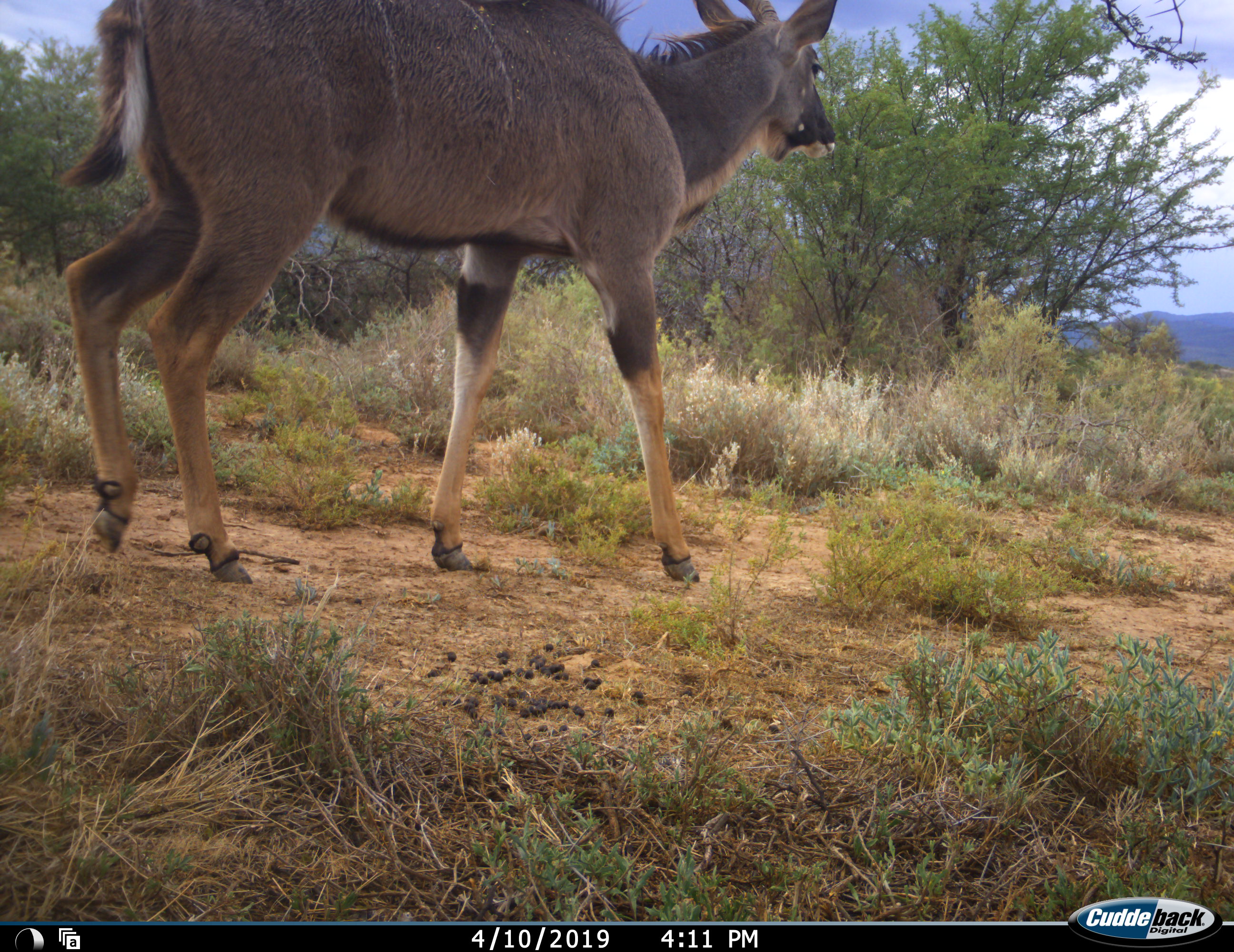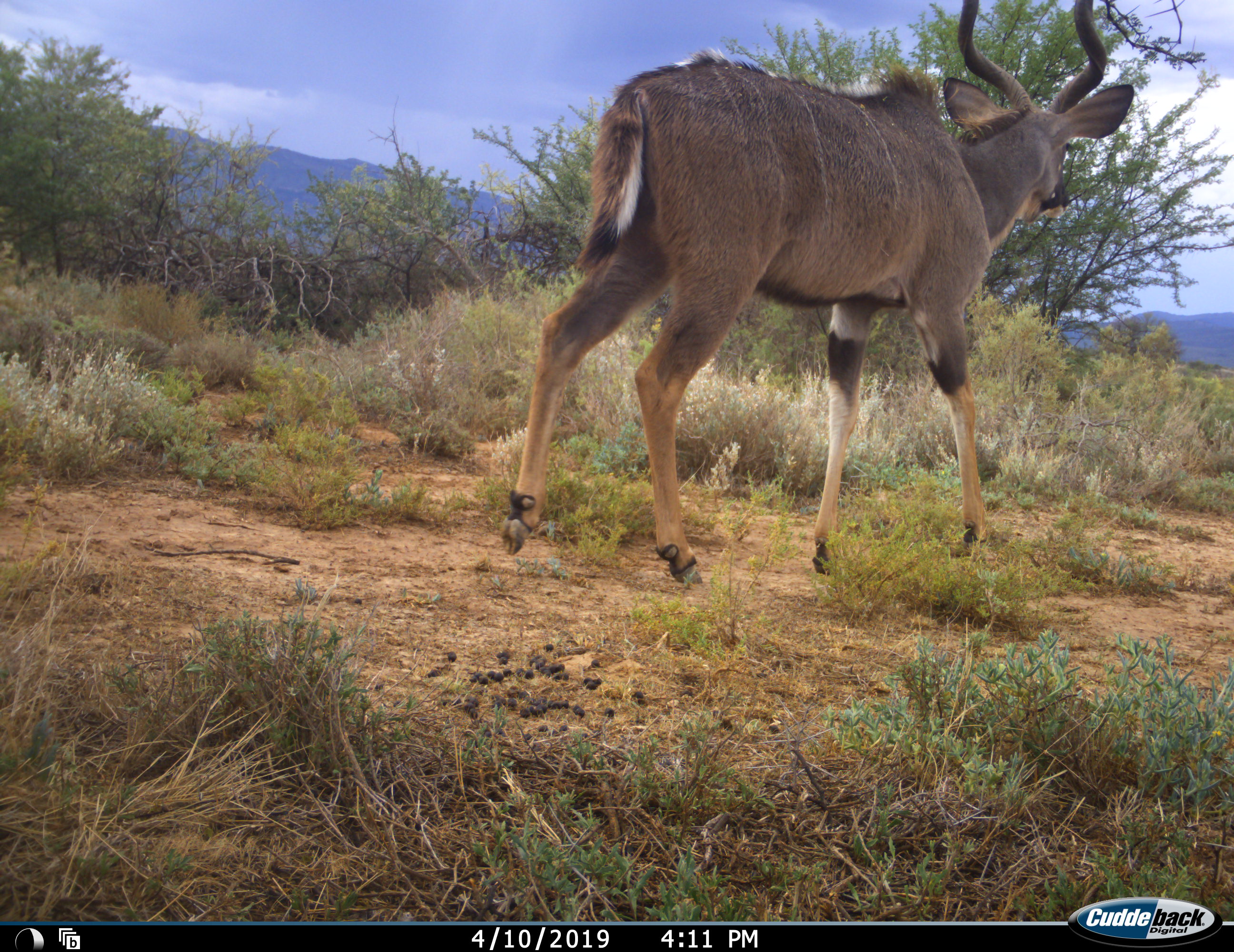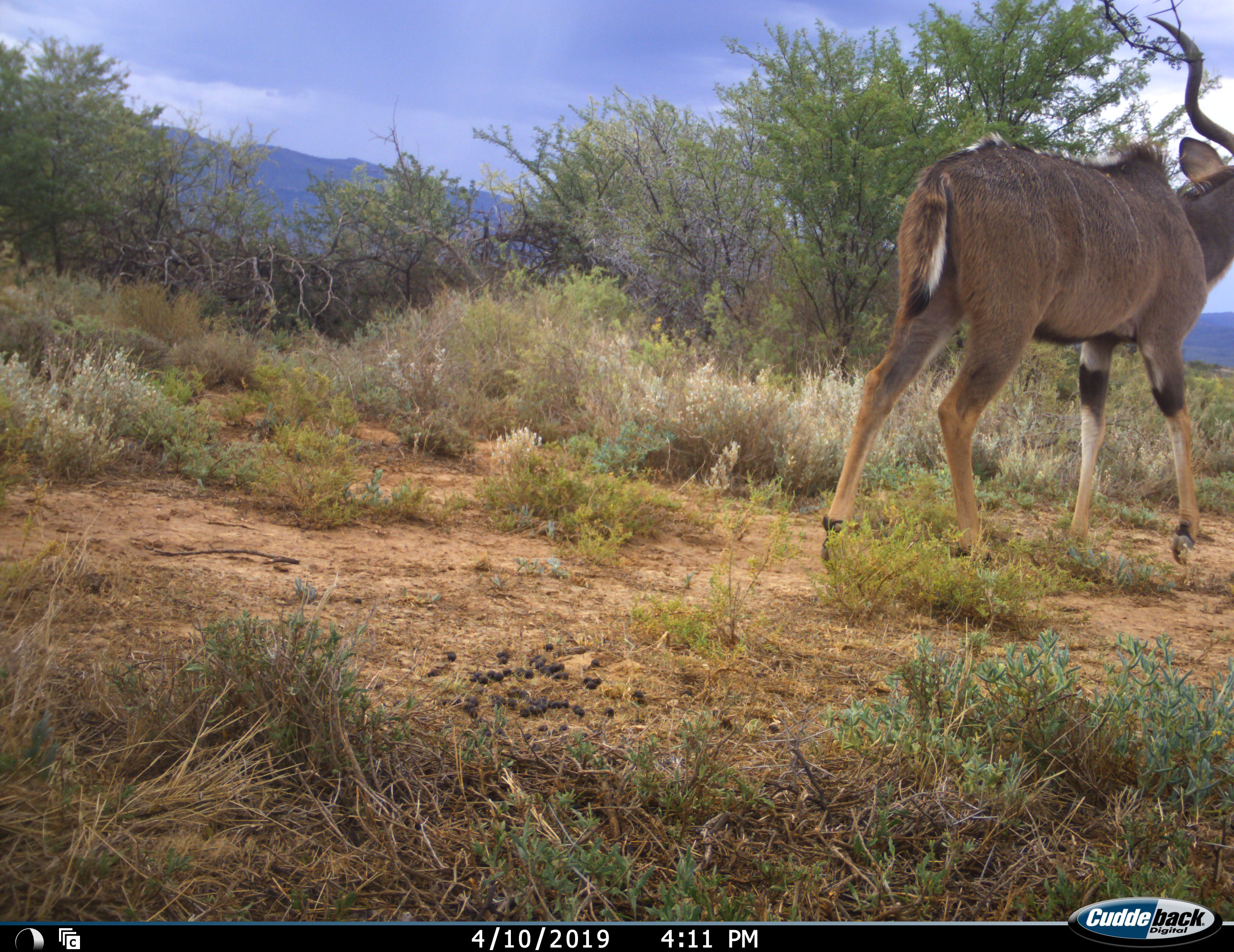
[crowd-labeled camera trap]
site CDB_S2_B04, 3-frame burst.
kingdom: Animalia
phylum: Chordata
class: Mammalia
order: Artiodactyla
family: Bovidae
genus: Tragelaphus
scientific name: Tragelaphus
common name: kudu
Kudu (Tragelaphus), count 1. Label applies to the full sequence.